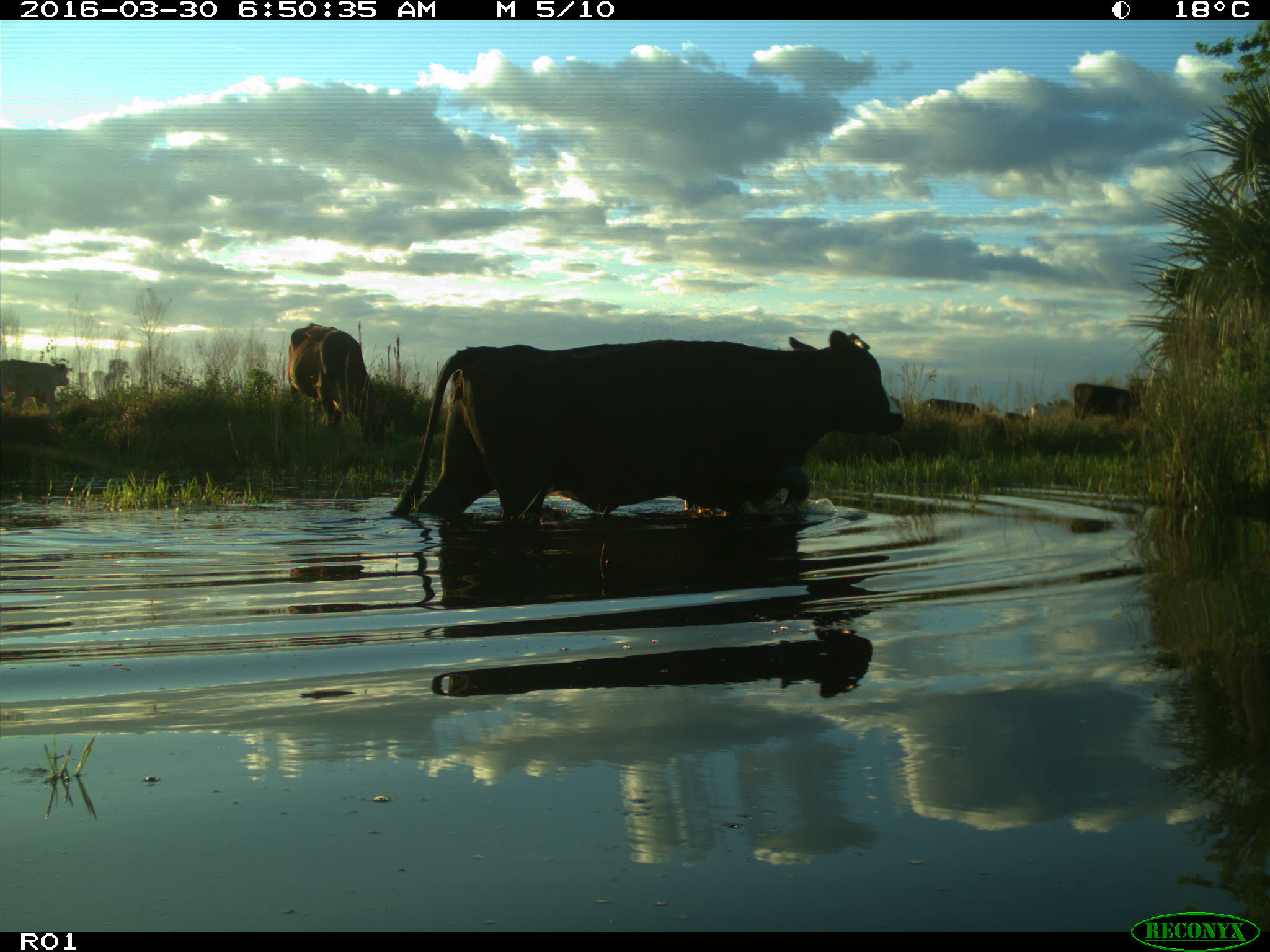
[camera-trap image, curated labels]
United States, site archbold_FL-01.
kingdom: Animalia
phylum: Chordata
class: Mammalia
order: Artiodactyla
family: Bovidae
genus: Bos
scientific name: Bos taurus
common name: domestic cow